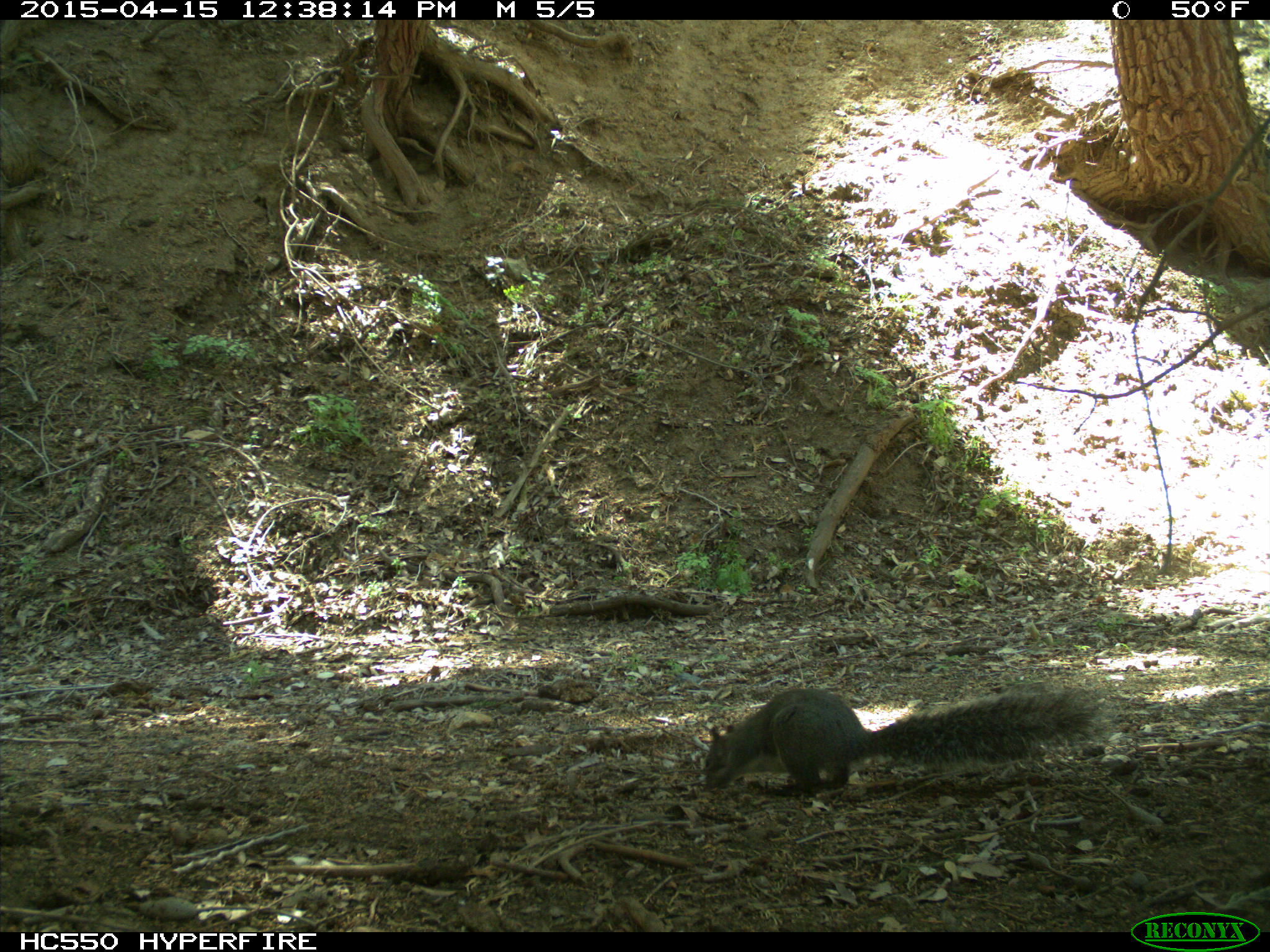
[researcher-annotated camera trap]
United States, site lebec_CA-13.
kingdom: Animalia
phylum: Chordata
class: Mammalia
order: Rodentia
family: Sciuridae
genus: Sciurus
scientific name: Sciurus carolinensis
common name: eastern gray squirrel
Sciurus carolinensis (eastern gray squirrel).